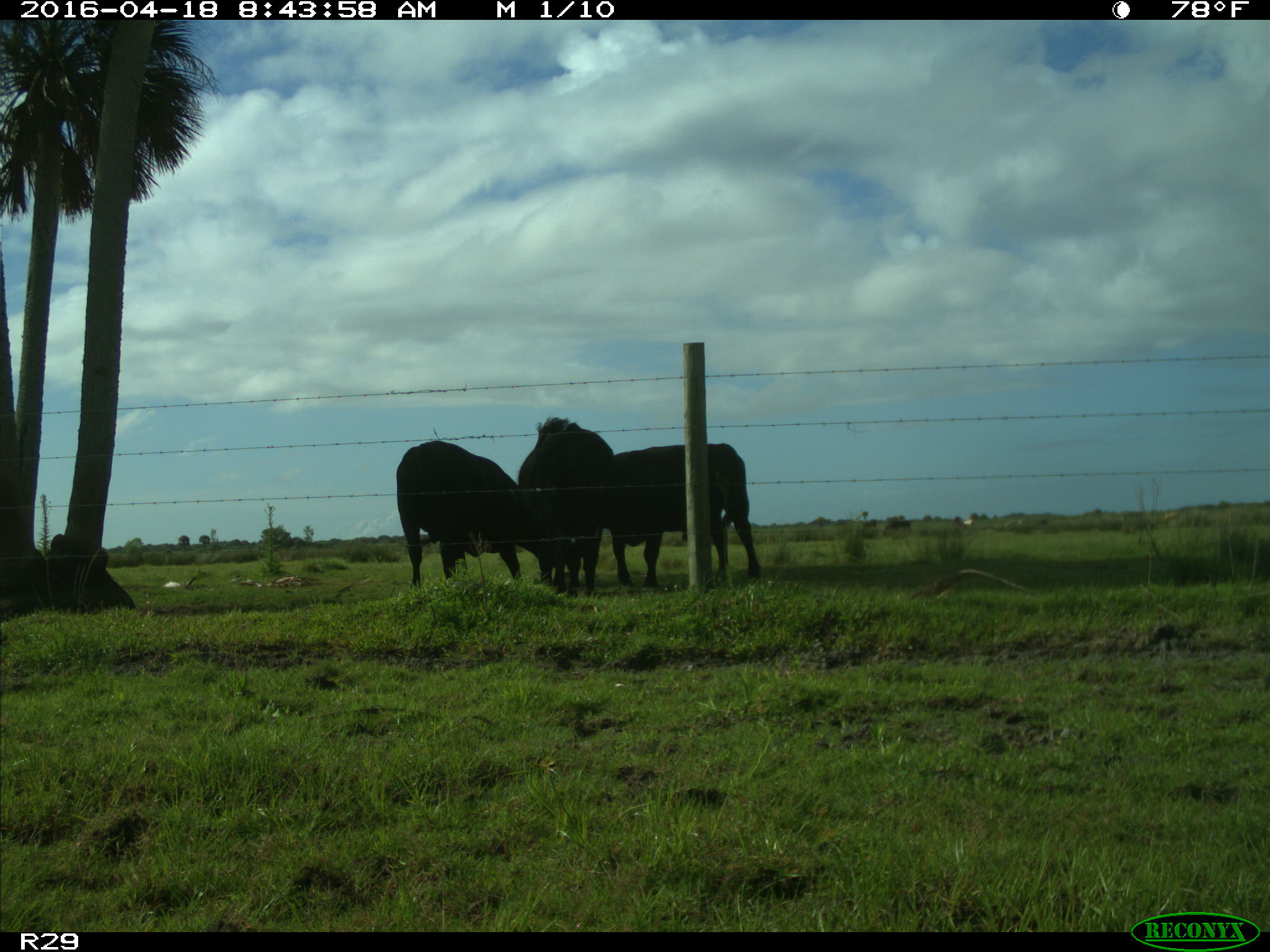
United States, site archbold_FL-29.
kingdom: Animalia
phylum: Chordata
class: Mammalia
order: Artiodactyla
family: Bovidae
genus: Bos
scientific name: Bos taurus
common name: domestic cow